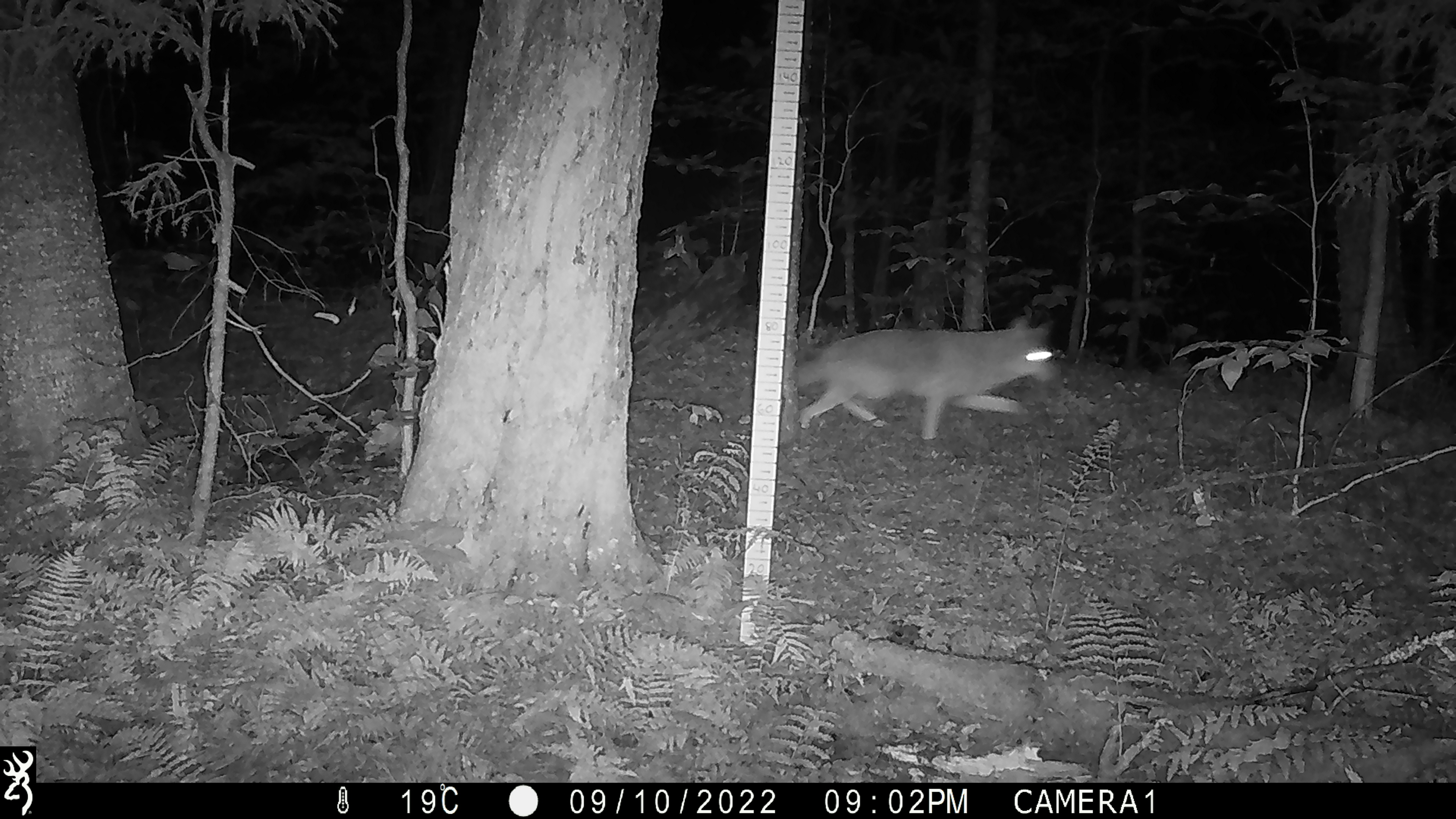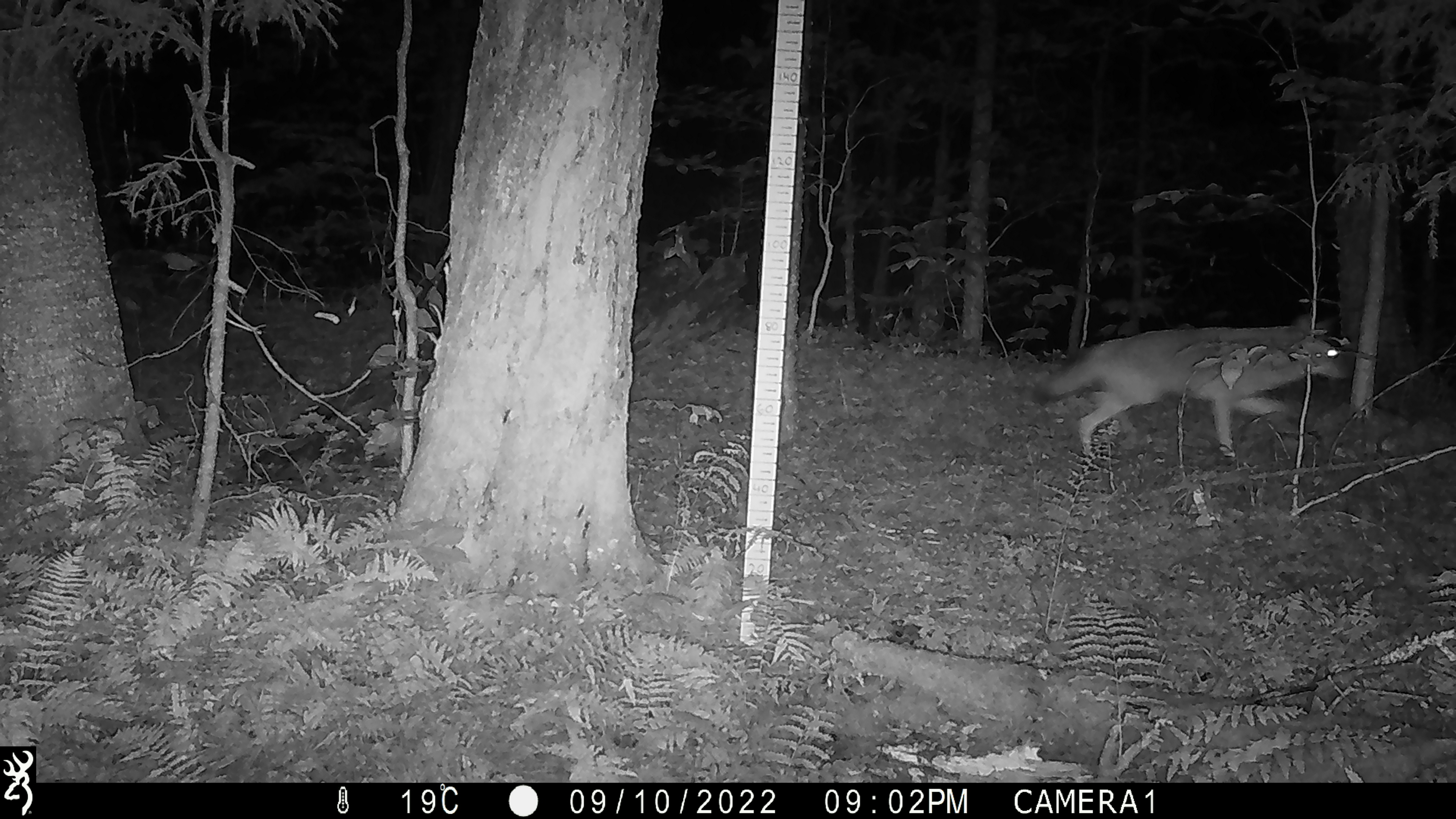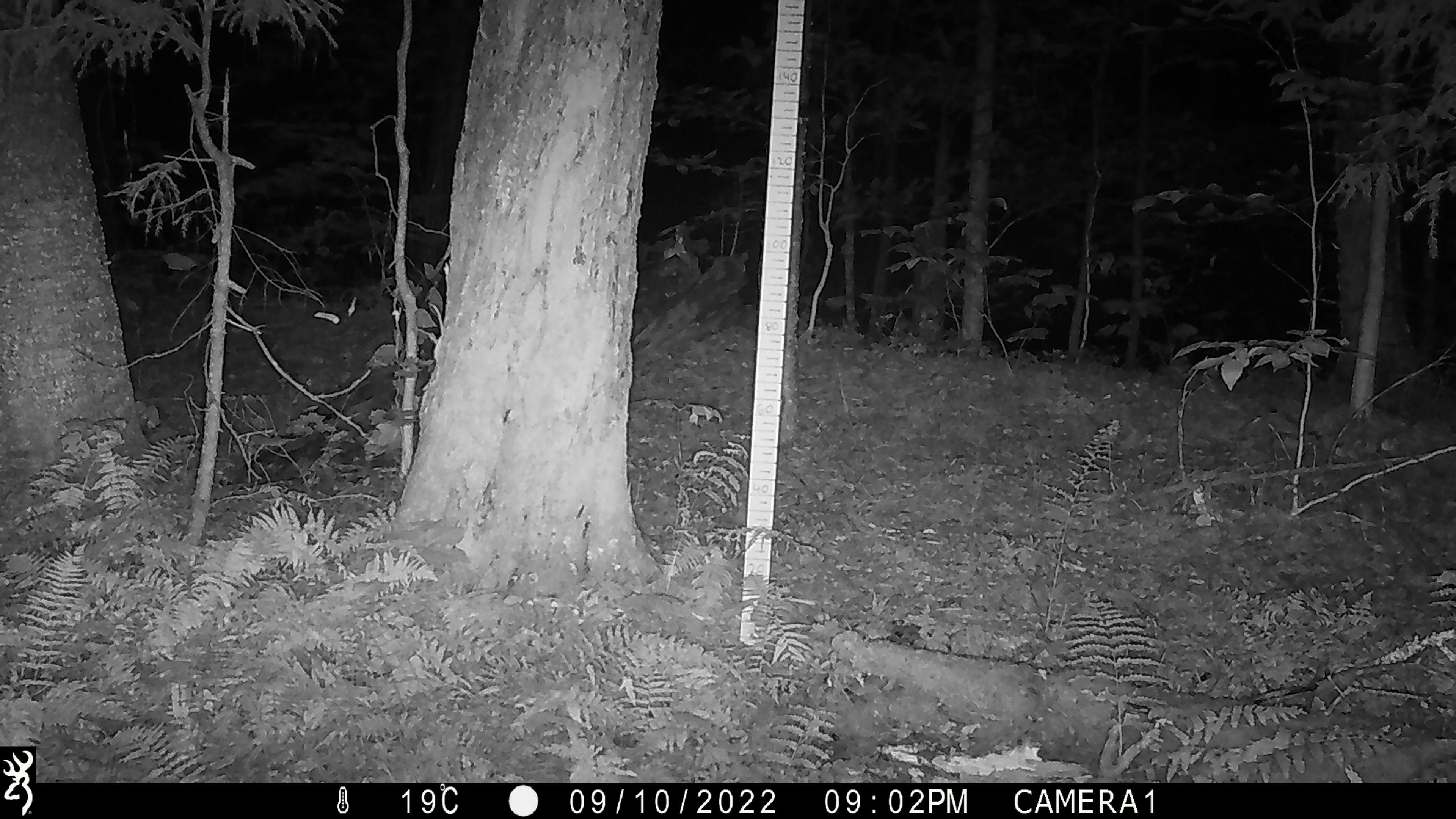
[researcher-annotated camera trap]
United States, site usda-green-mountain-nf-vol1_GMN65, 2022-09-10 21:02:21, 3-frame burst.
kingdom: Animalia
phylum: Chordata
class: Mammalia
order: Carnivora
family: Canidae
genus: Canis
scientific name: Canis latrans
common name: coyote